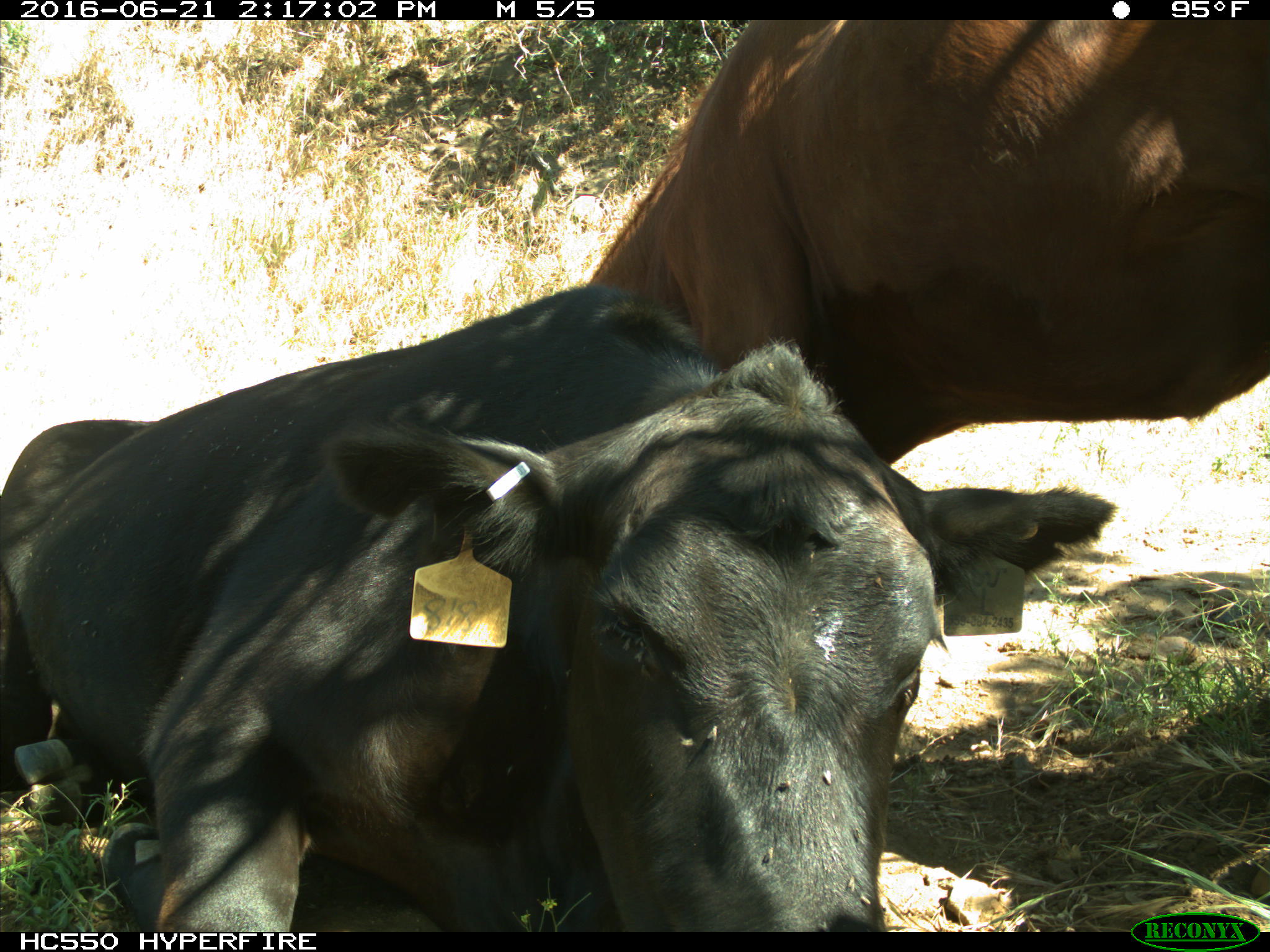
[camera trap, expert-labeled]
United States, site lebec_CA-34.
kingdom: Animalia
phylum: Chordata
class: Mammalia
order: Artiodactyla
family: Bovidae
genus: Bos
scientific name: Bos taurus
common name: domestic cow